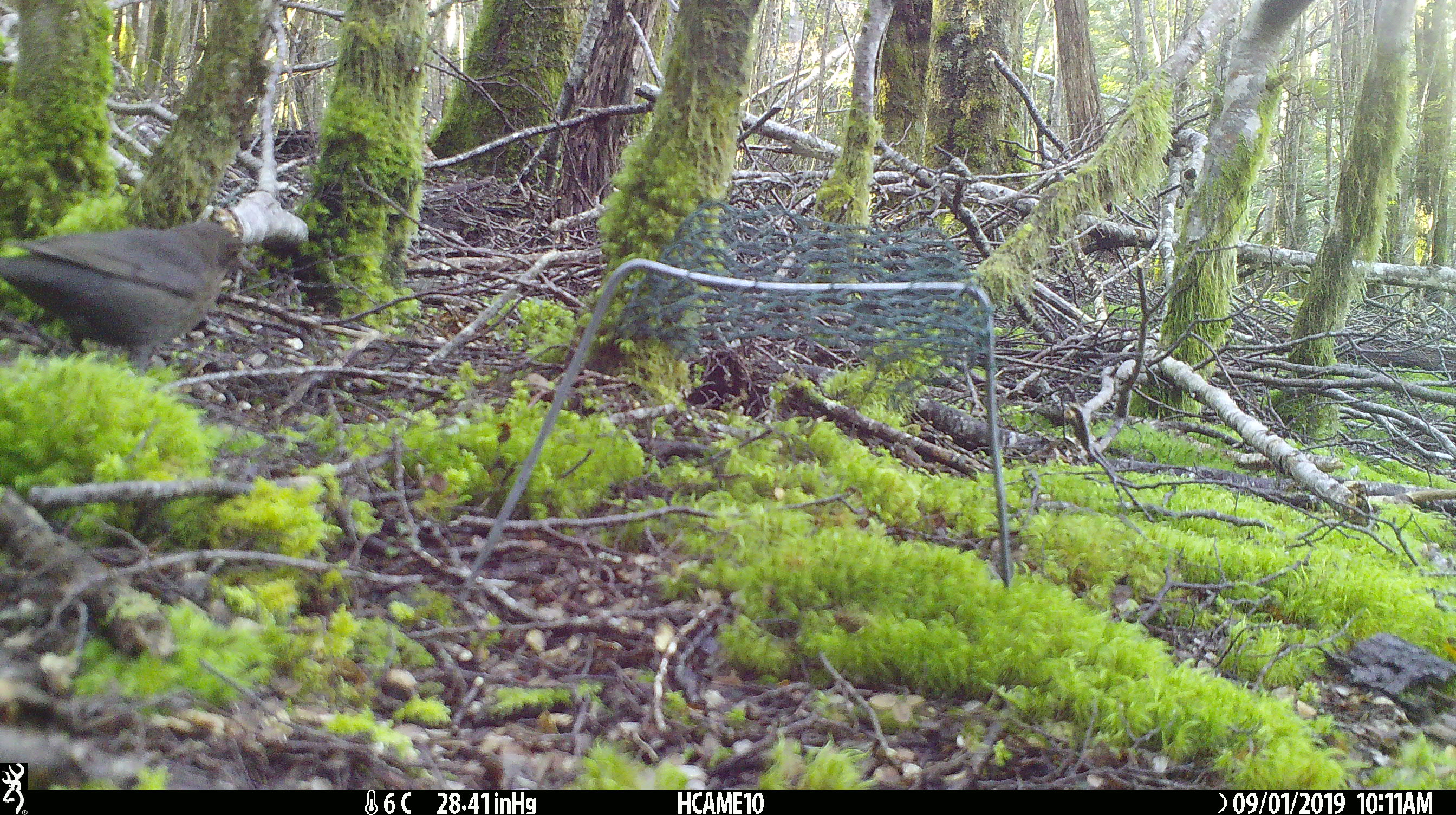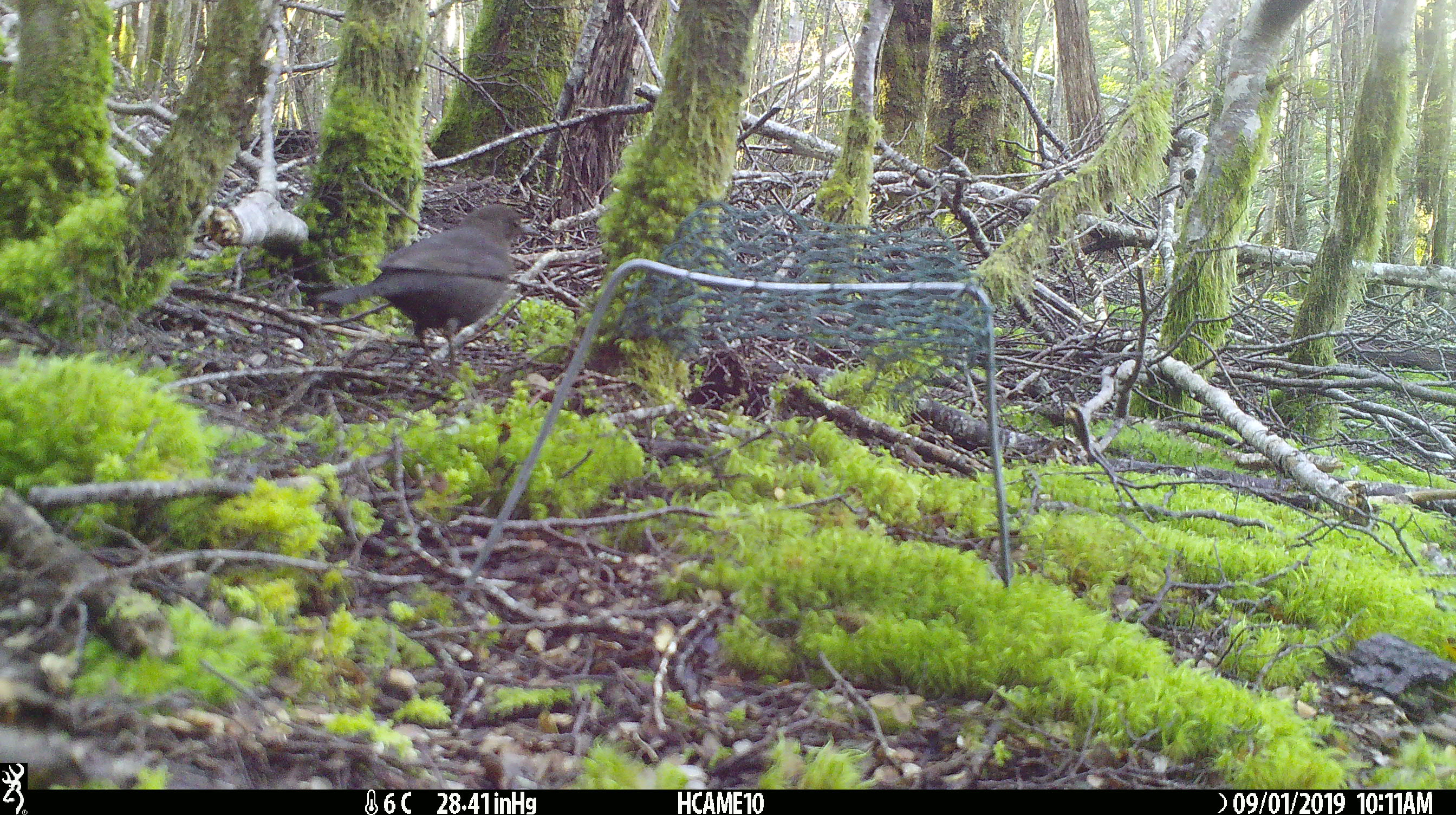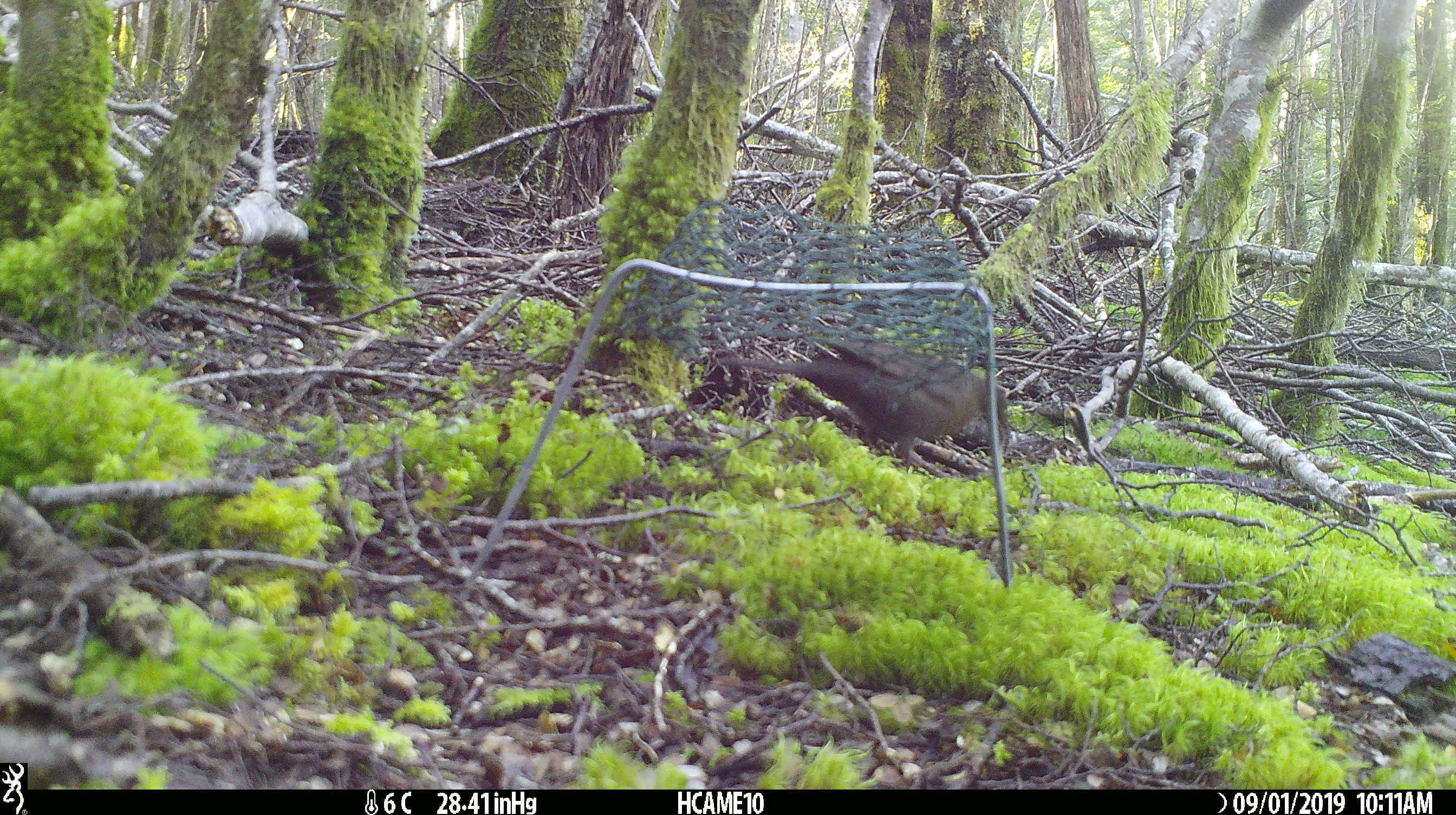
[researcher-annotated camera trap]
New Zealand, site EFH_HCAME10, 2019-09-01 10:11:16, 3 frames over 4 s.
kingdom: Animalia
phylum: Chordata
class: Aves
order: Passeriformes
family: Turdidae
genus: Turdus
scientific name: Turdus merula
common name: eurasian blackbird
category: blackbird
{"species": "blackbird (eurasian blackbird) (Turdus merula)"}